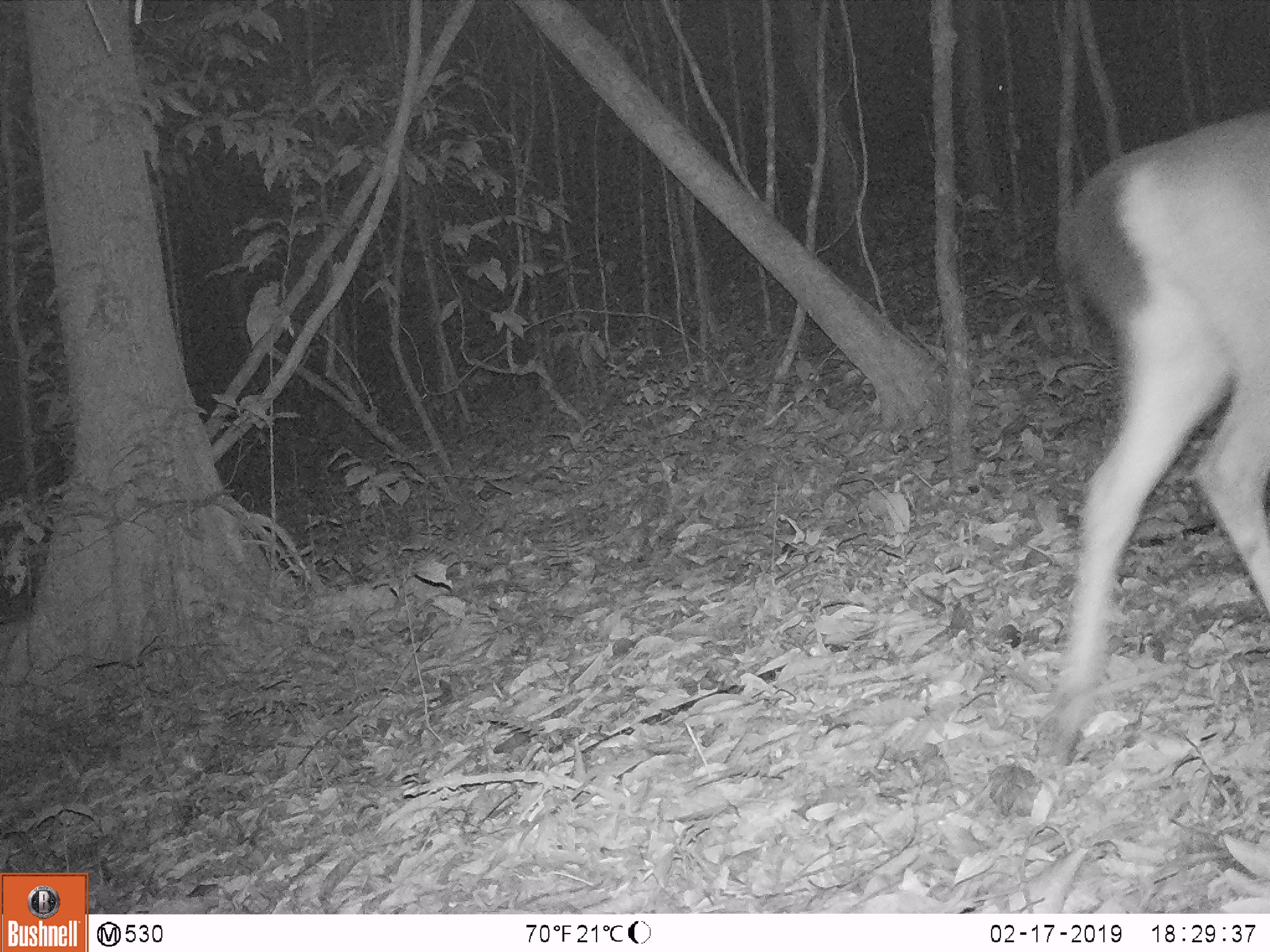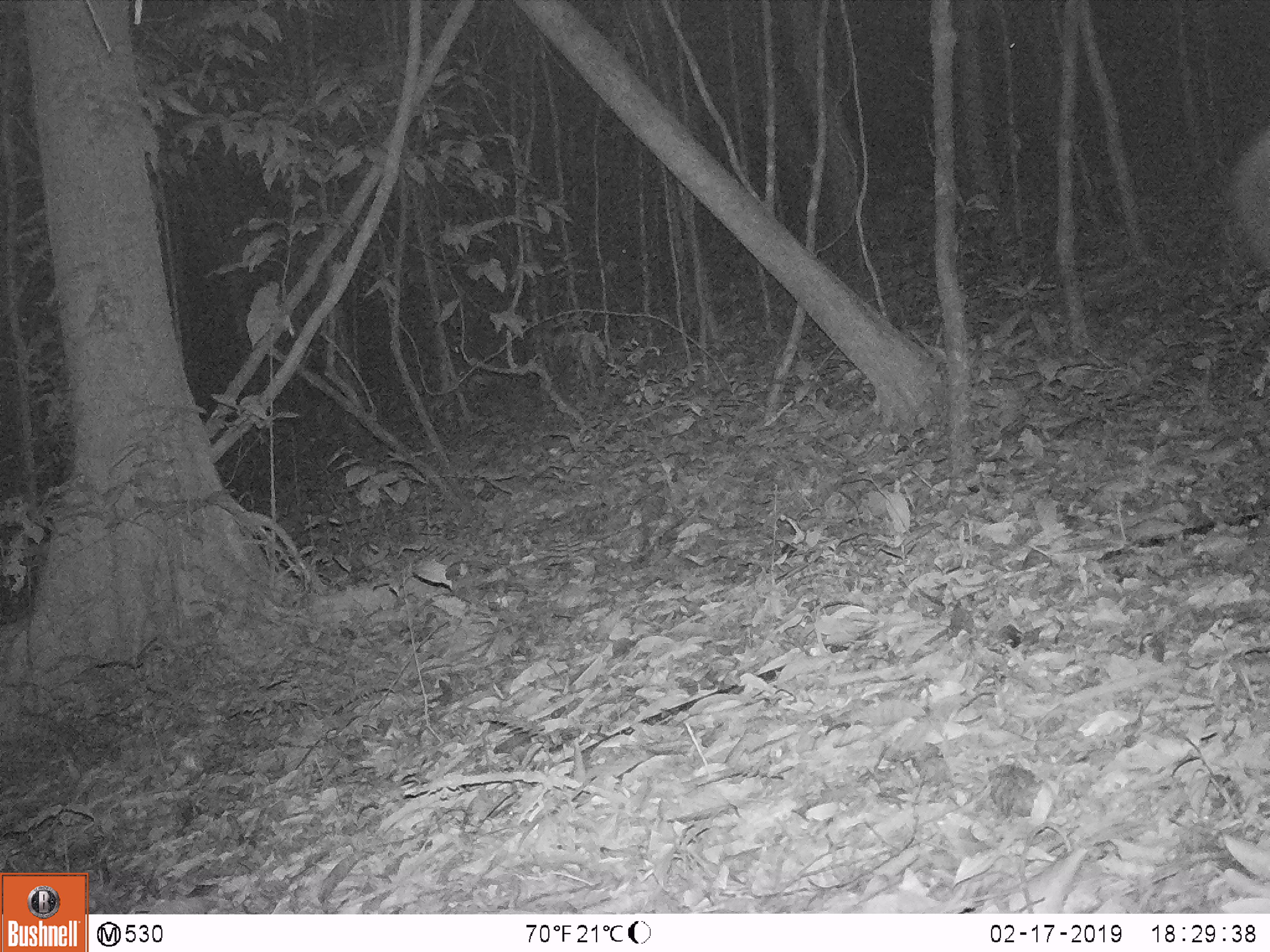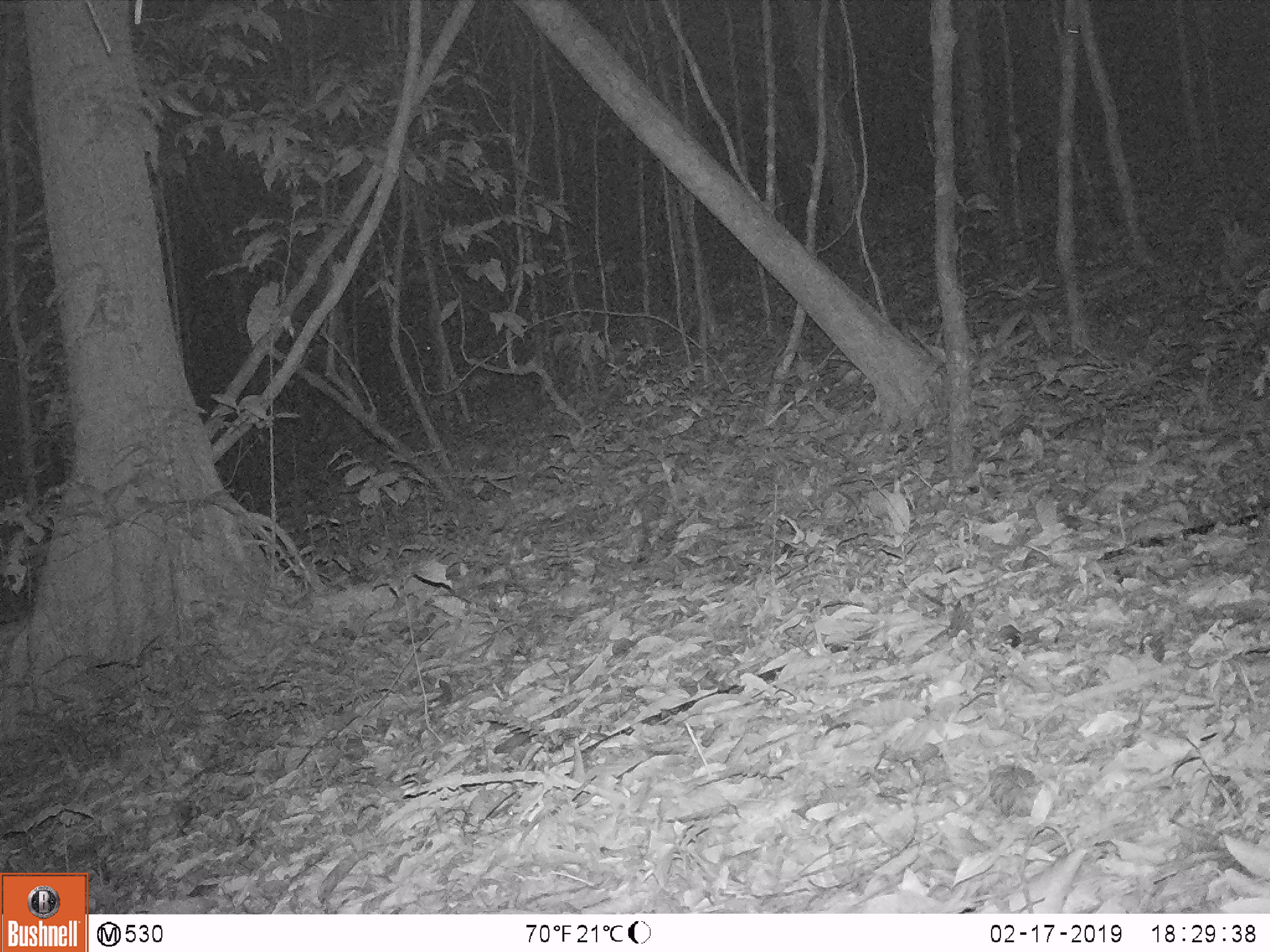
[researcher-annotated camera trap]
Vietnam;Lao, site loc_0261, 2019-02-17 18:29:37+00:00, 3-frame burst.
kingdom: Animalia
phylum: Chordata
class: Mammalia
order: Artiodactyla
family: Cervidae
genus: Rusa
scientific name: Rusa unicolor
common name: sambar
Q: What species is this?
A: Sambar (Rusa unicolor).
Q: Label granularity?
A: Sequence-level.